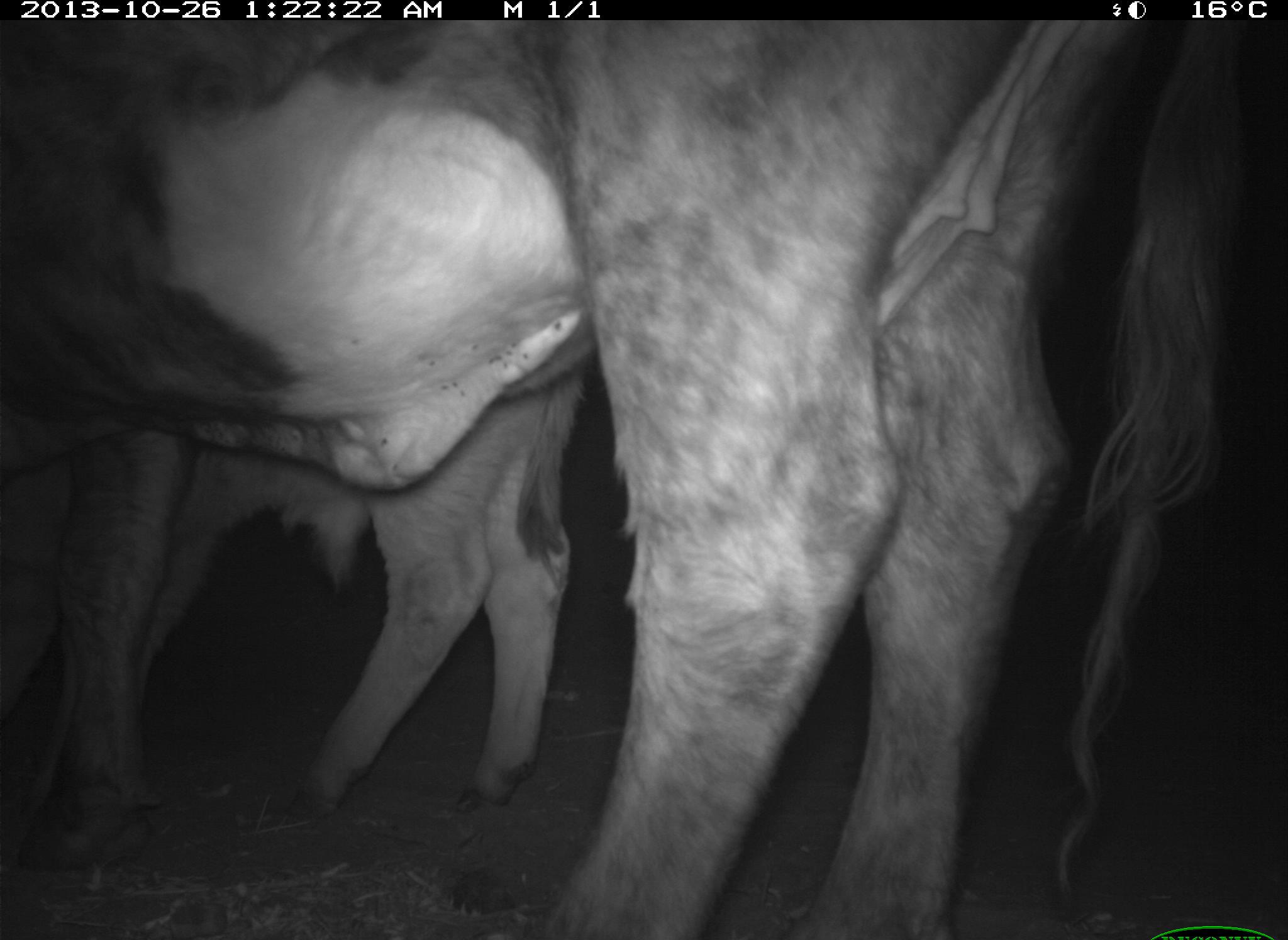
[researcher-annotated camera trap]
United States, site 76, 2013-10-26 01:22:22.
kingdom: Animalia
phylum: Chordata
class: Mammalia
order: Artiodactyla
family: Bovidae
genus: Bos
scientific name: Bos taurus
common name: cow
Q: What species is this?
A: Cow (Bos taurus).